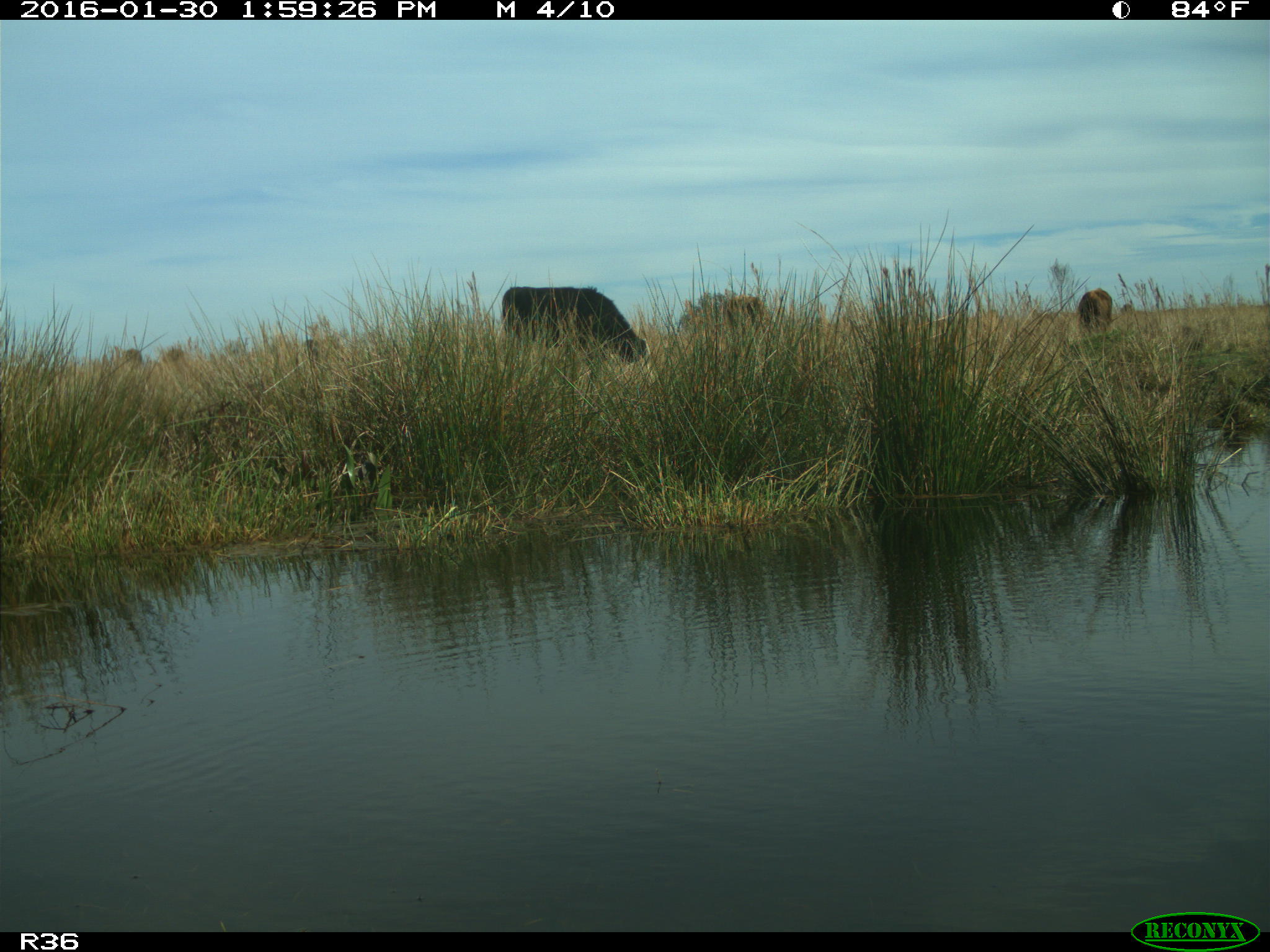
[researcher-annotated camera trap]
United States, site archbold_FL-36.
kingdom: Animalia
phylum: Chordata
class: Mammalia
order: Artiodactyla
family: Bovidae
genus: Bos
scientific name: Bos taurus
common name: domestic cow